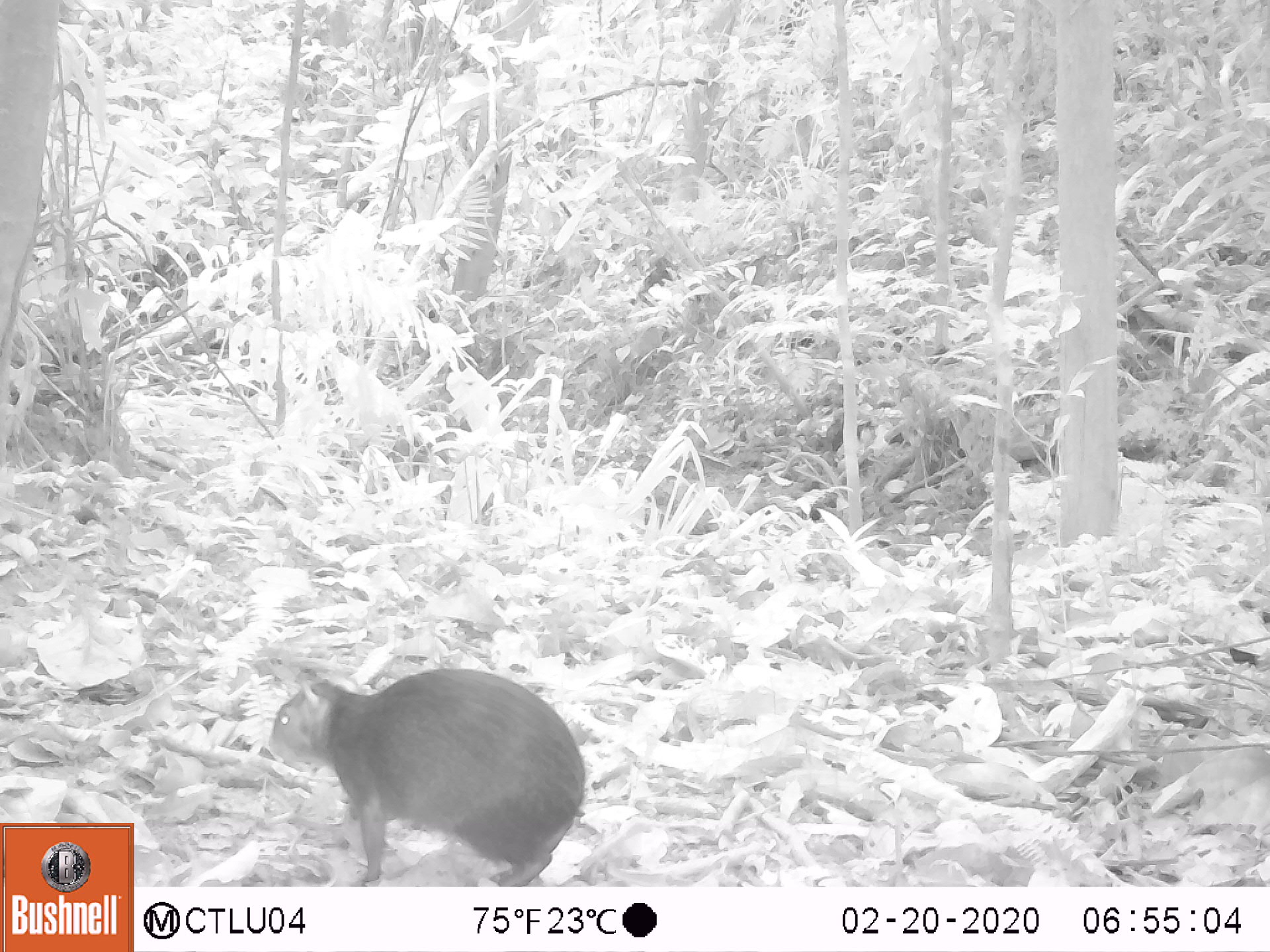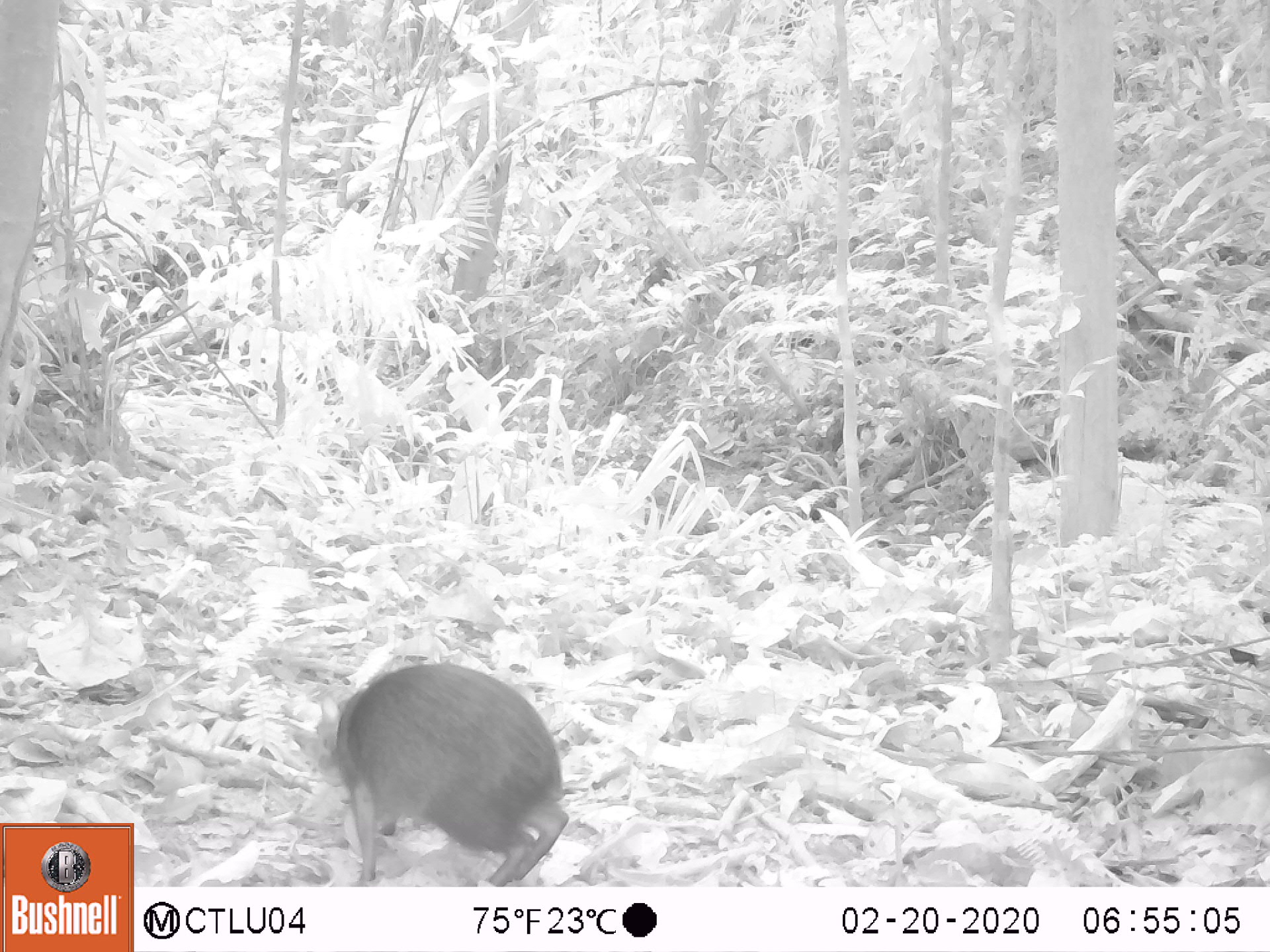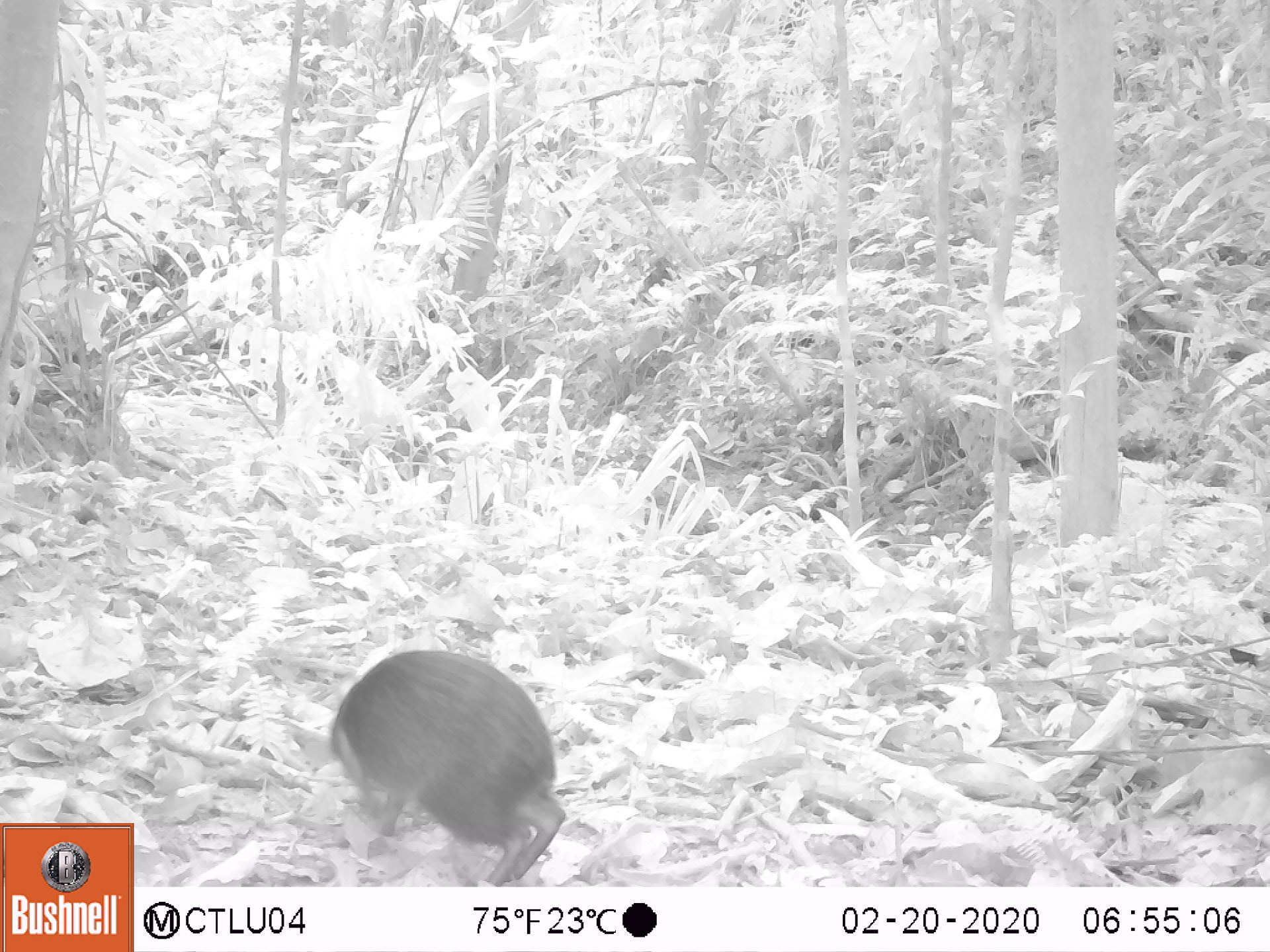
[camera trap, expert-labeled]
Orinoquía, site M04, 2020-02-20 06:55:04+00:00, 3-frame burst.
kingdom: Animalia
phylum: Chordata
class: Mammalia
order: Rodentia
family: Dasyproctidae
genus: Dasyprocta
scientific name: Dasyprocta fuliginosa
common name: black agouti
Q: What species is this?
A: Black agouti (Dasyprocta fuliginosa).